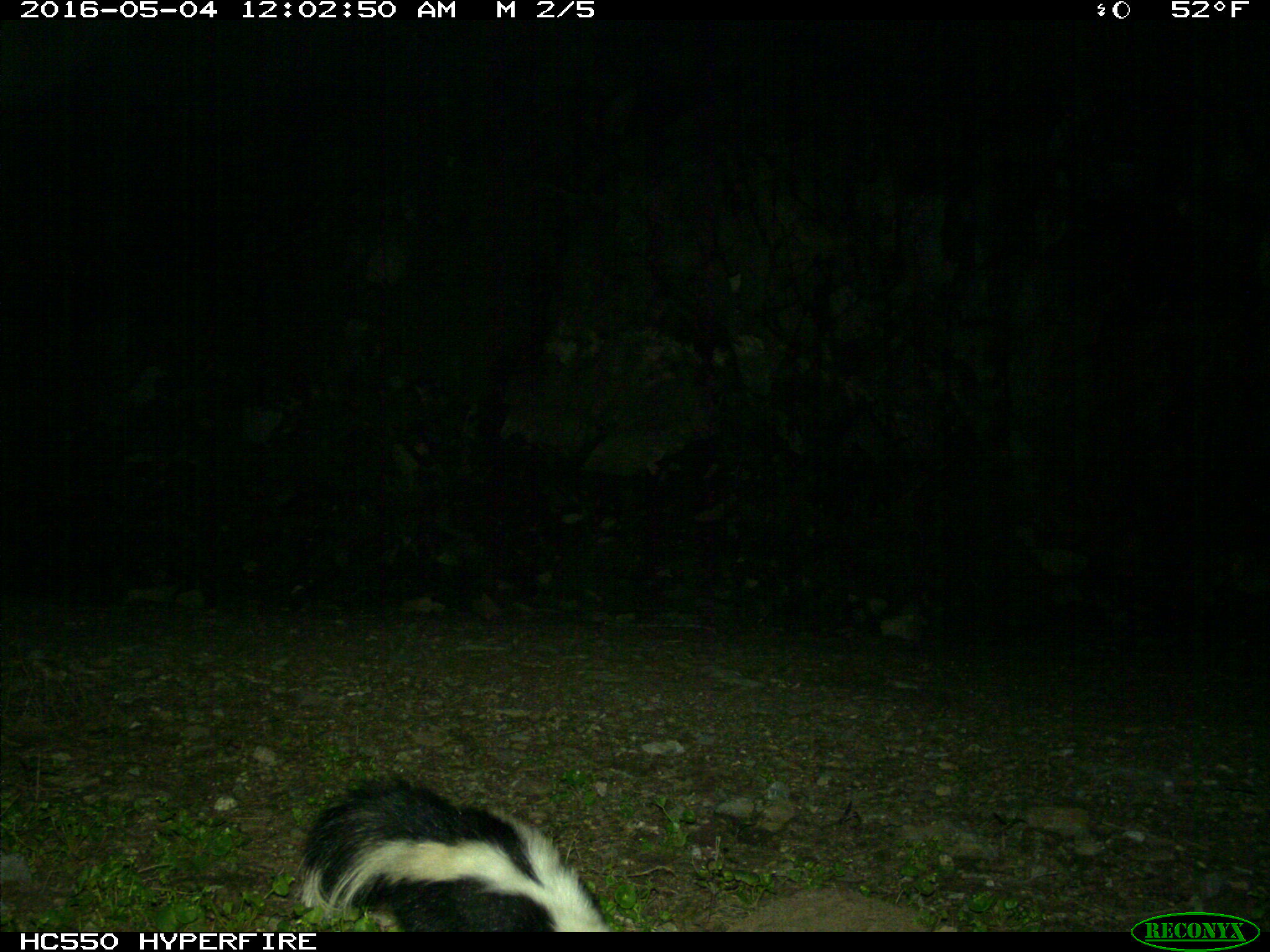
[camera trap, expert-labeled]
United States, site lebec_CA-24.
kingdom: Animalia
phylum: Chordata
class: Mammalia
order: Carnivora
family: Mephitidae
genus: Mephitis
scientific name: Mephitis mephitis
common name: striped skunk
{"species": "Mephitis mephitis (striped skunk)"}